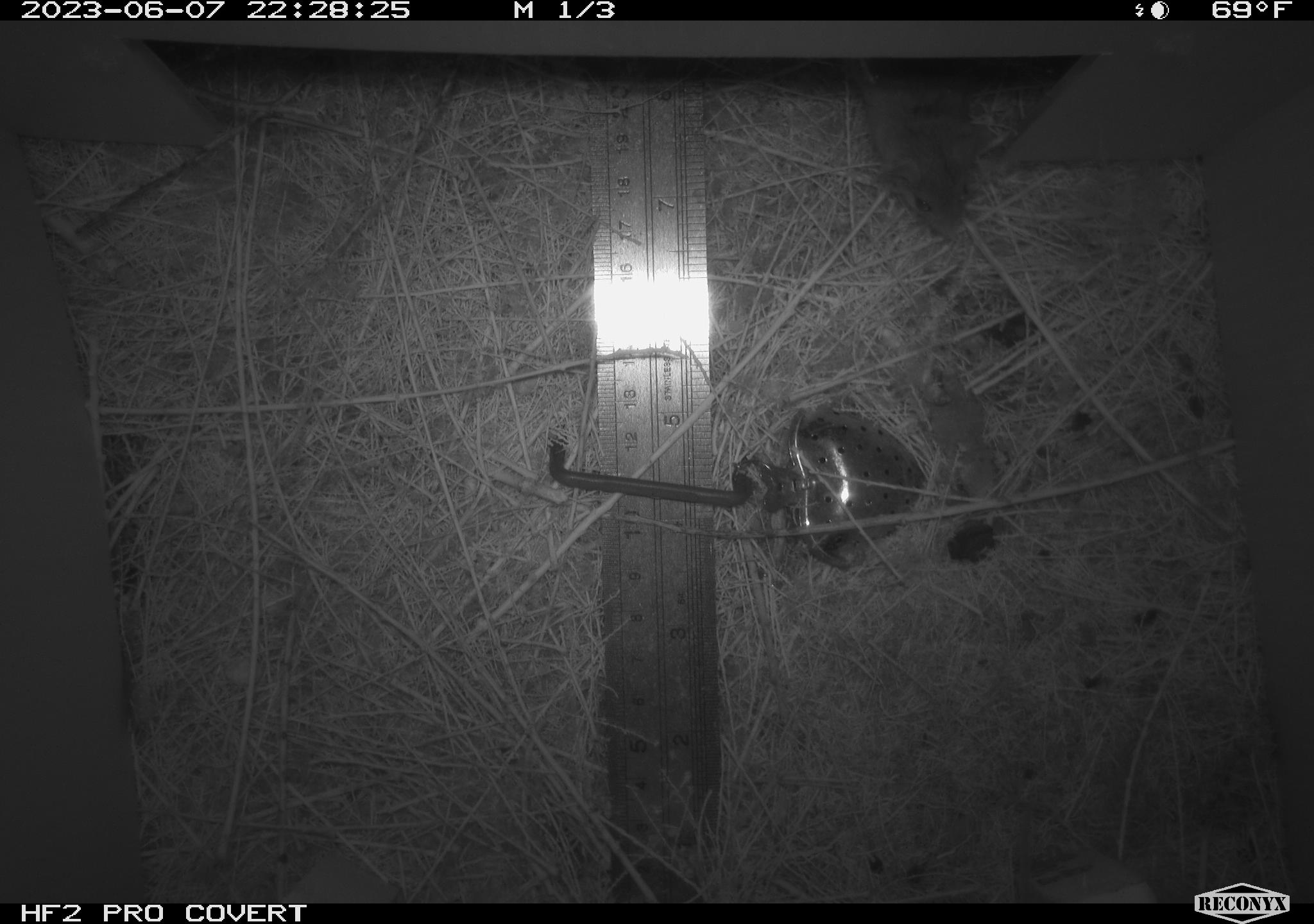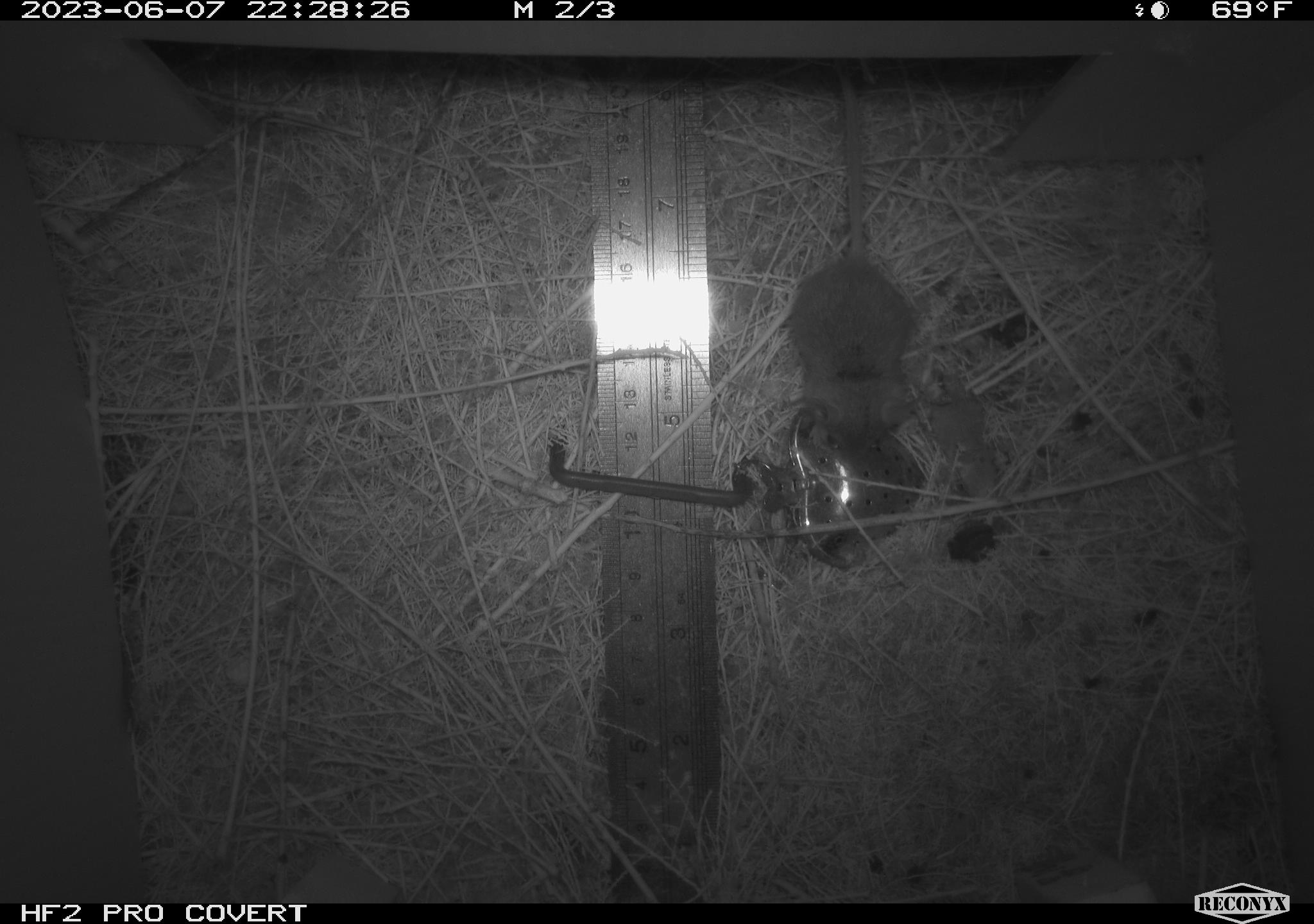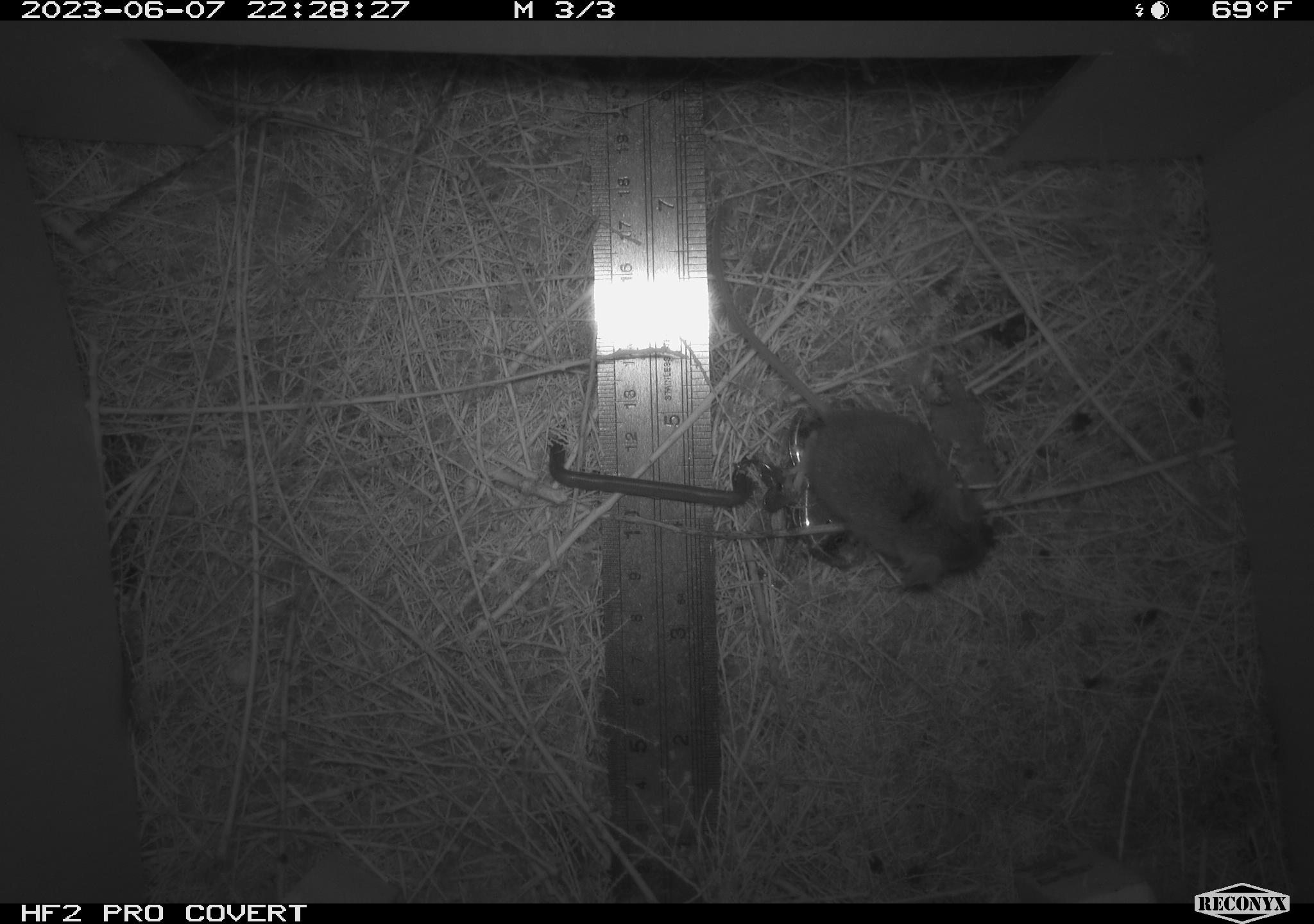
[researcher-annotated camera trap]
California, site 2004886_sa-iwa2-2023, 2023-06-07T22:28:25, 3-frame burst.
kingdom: Animalia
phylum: Chordata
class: Mammalia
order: Rodentia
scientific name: Rodentia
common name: mouse species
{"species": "mouse species (Rodentia)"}